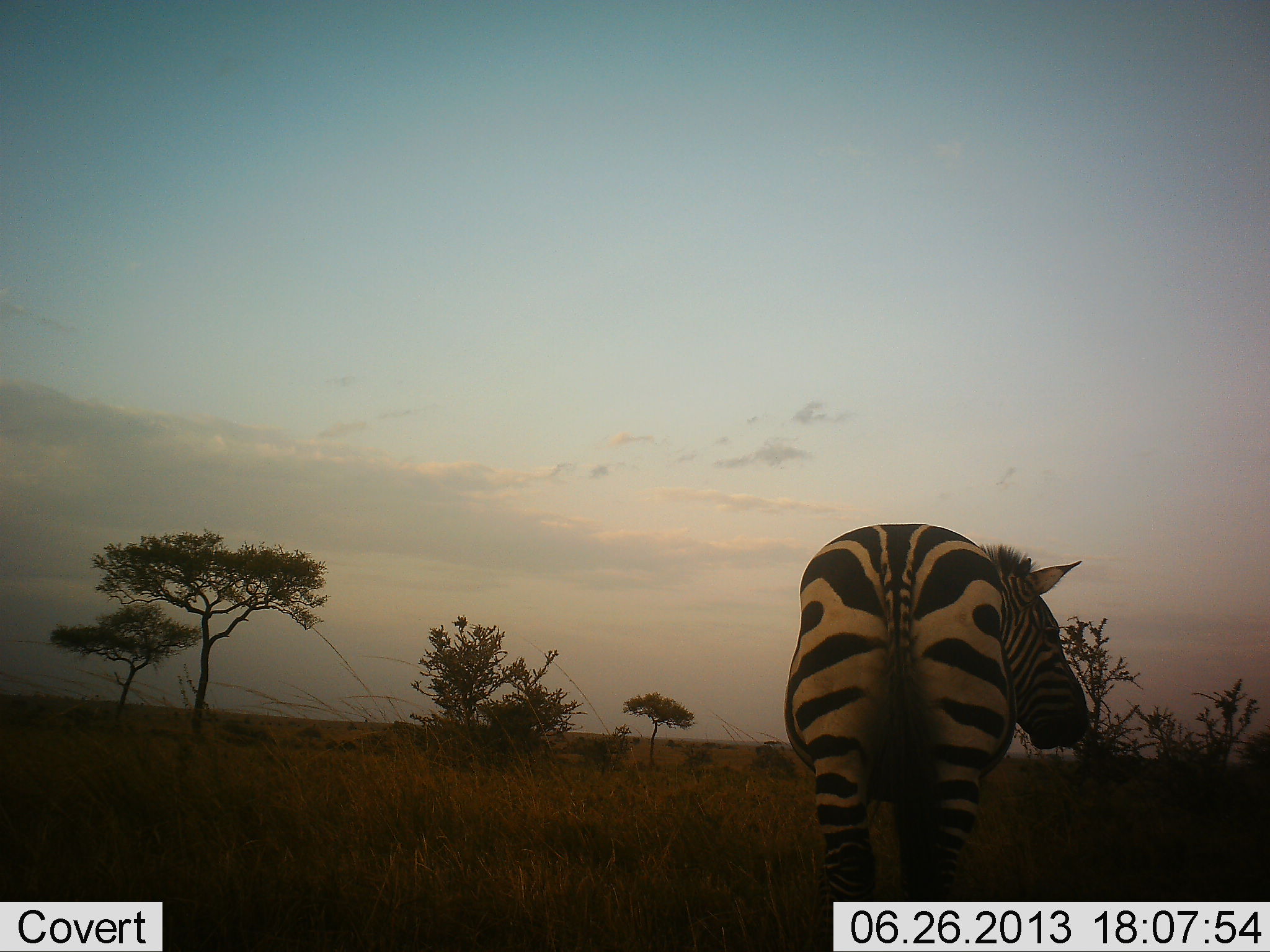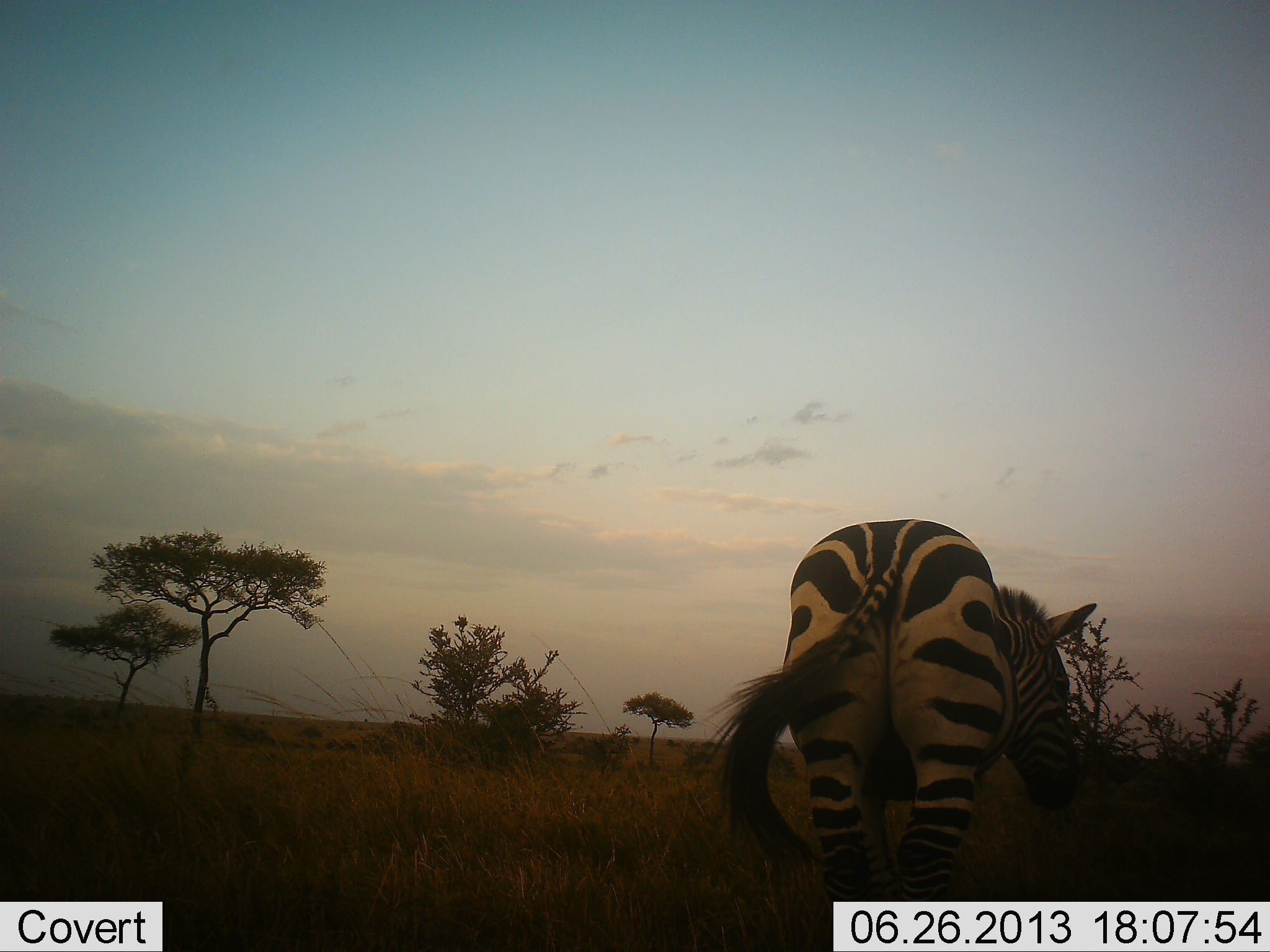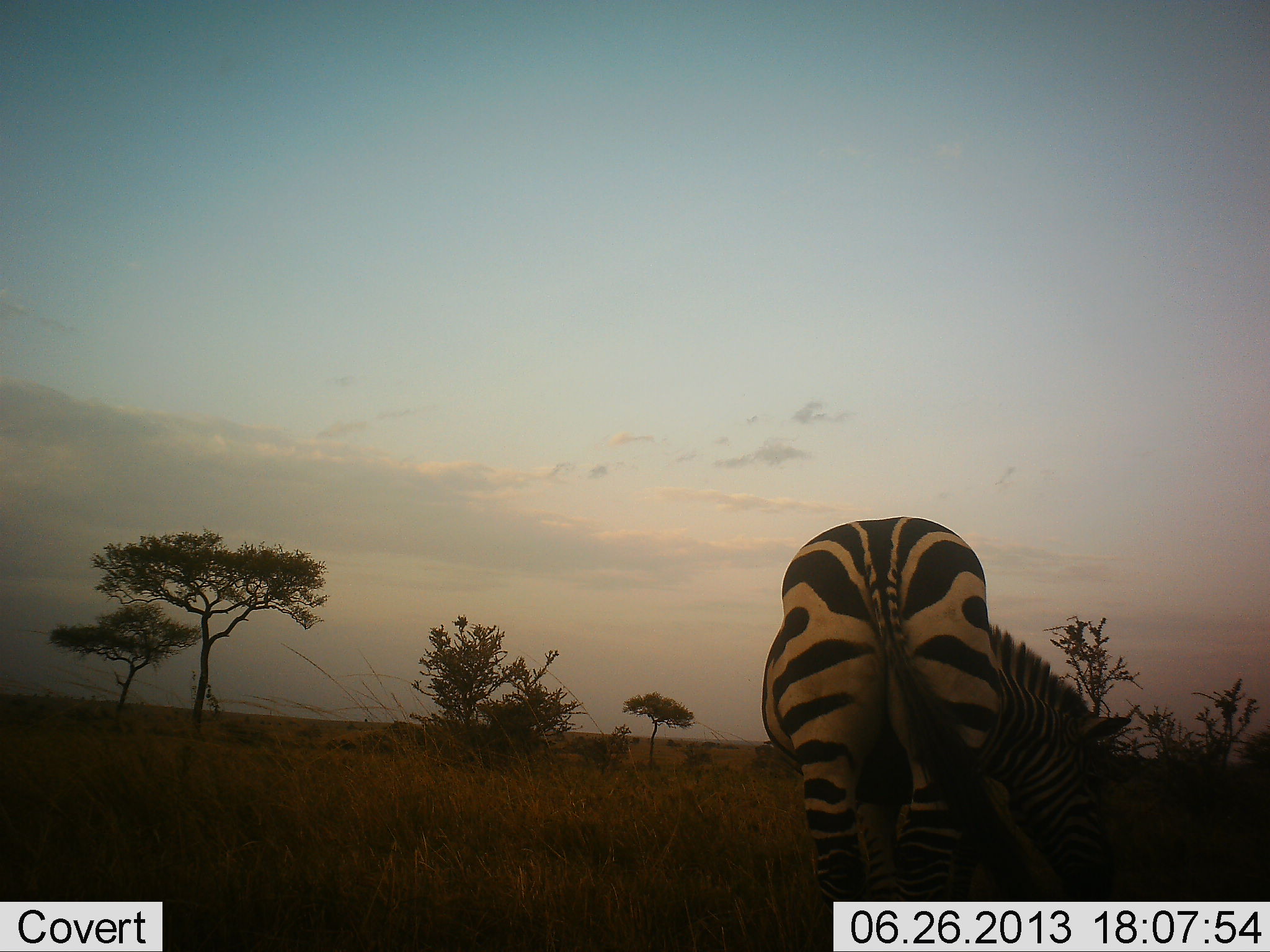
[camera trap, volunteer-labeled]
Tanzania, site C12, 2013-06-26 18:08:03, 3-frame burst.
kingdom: Animalia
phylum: Chordata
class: Mammalia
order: Perissodactyla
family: Equidae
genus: Equus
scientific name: Equus quagga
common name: plains zebra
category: zebra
Zebra (plains zebra) (Equus quagga), count 1. Behavior (volunteer vote fractions): standing 80%, resting 0%, moving 10%, interacting 0%. Young present (vote fraction): 0%. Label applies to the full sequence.